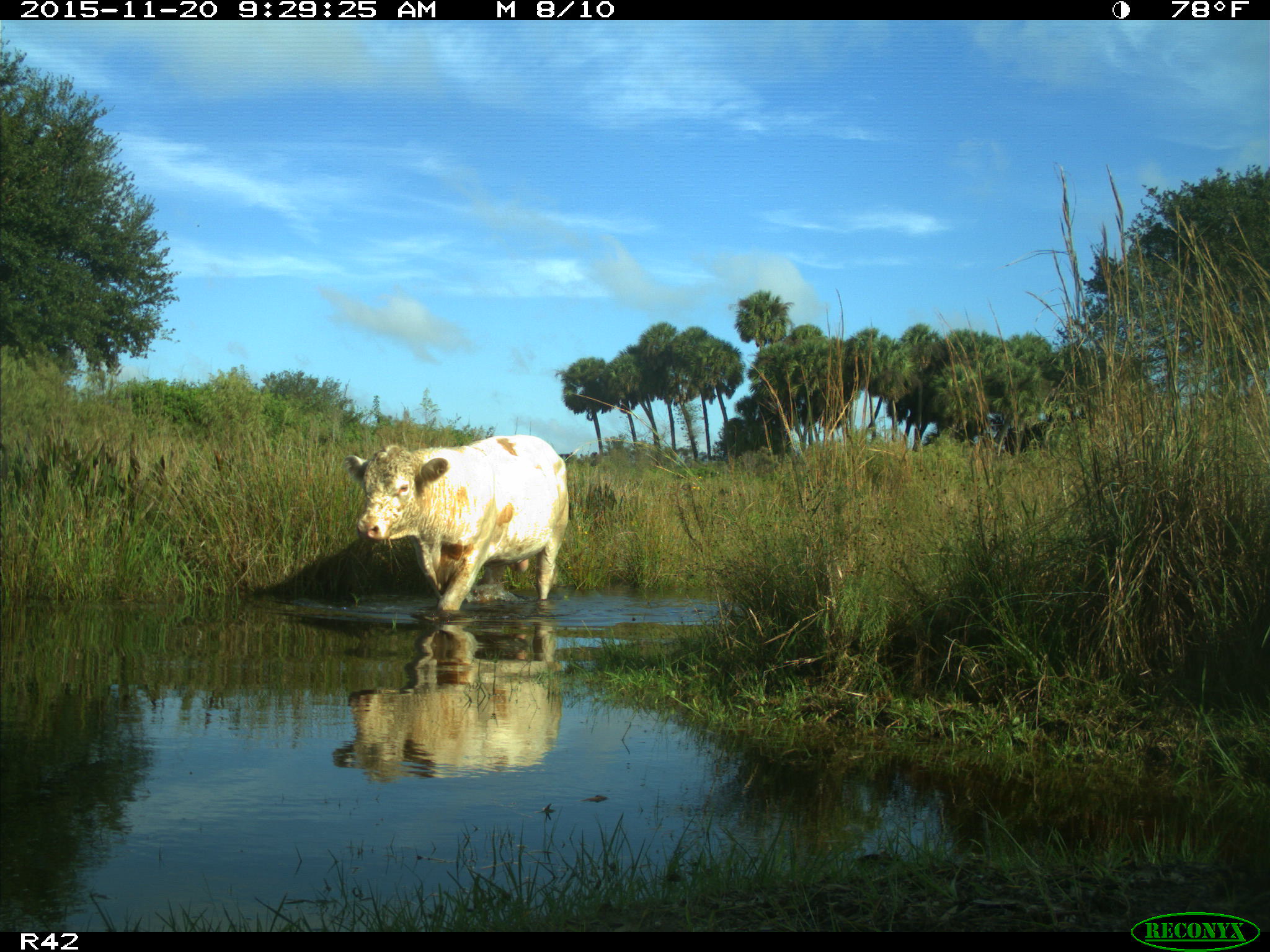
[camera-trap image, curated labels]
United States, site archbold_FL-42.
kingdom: Animalia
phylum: Chordata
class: Mammalia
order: Artiodactyla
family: Bovidae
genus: Bos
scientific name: Bos taurus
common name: domestic cow